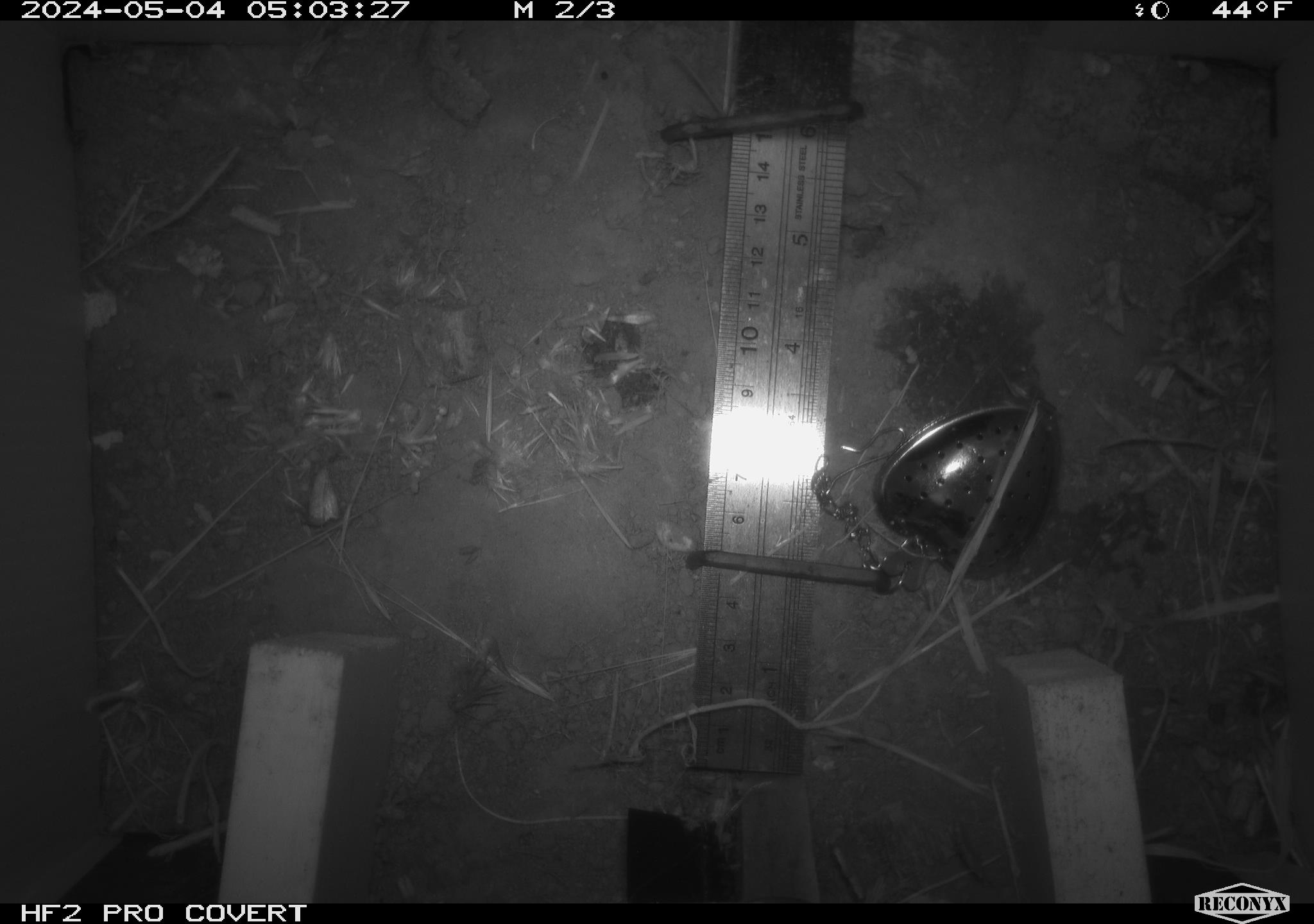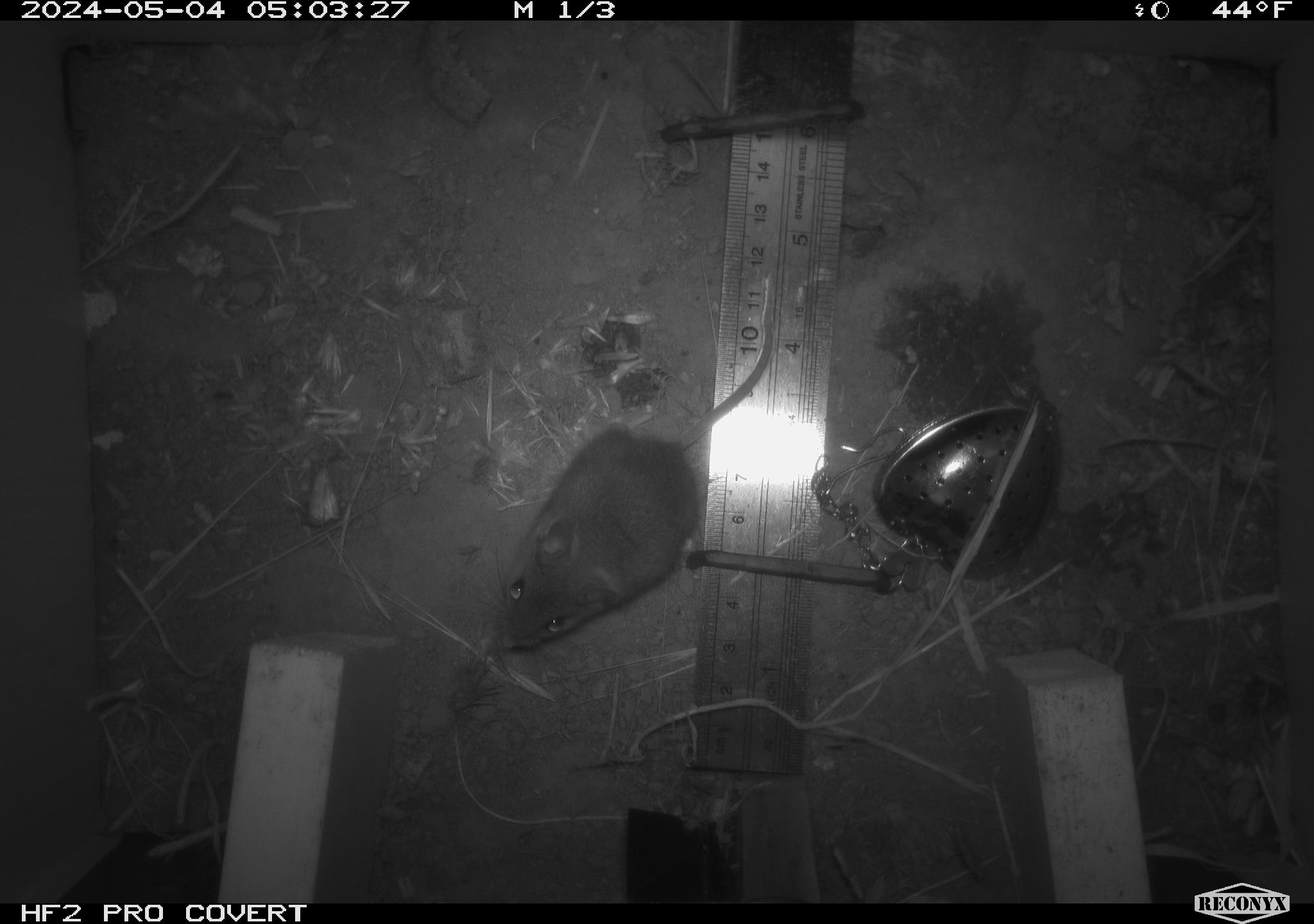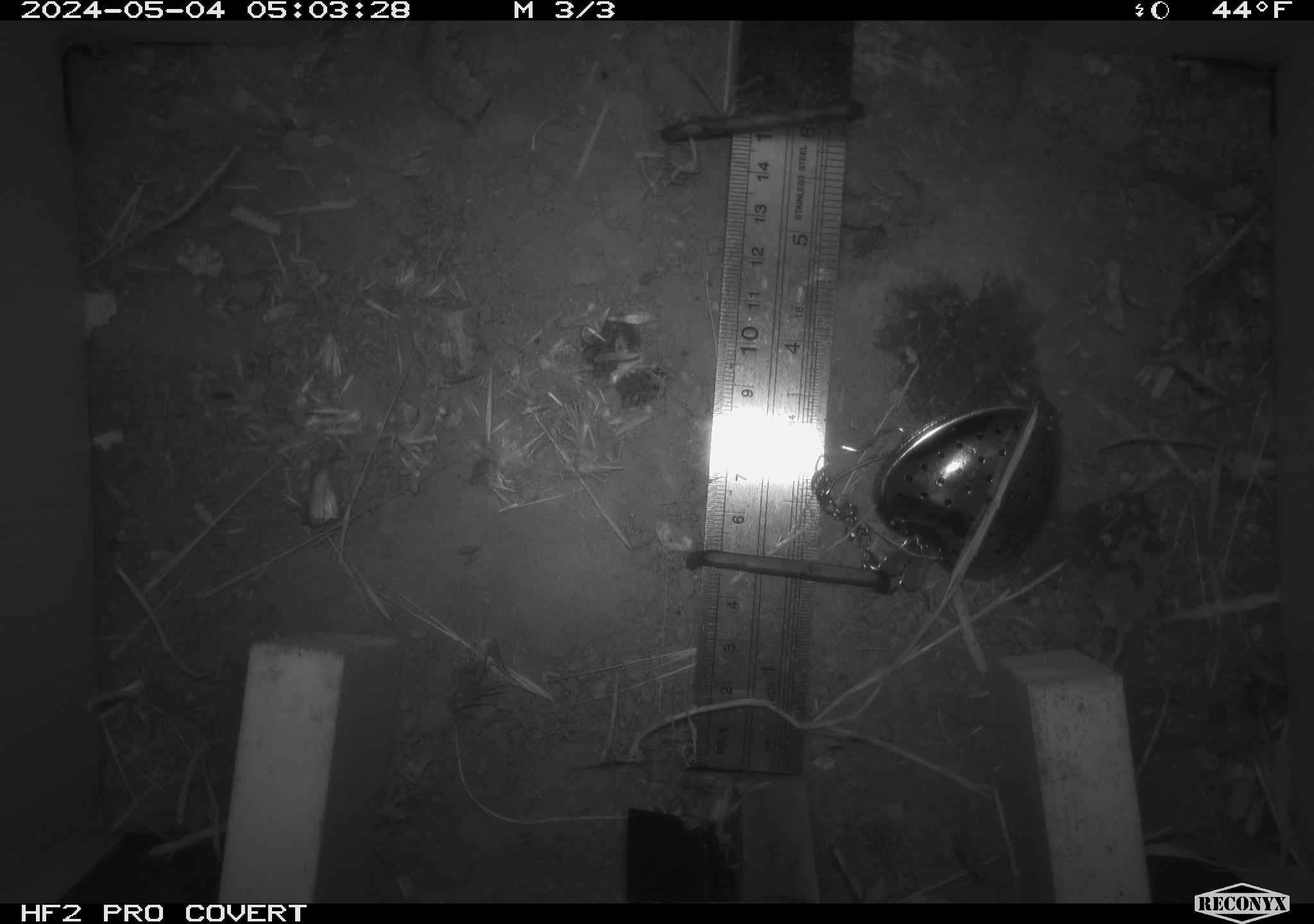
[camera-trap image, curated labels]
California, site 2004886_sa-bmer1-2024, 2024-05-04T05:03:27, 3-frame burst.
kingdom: Animalia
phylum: Chordata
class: Mammalia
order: Rodentia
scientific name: Rodentia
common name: mouse species